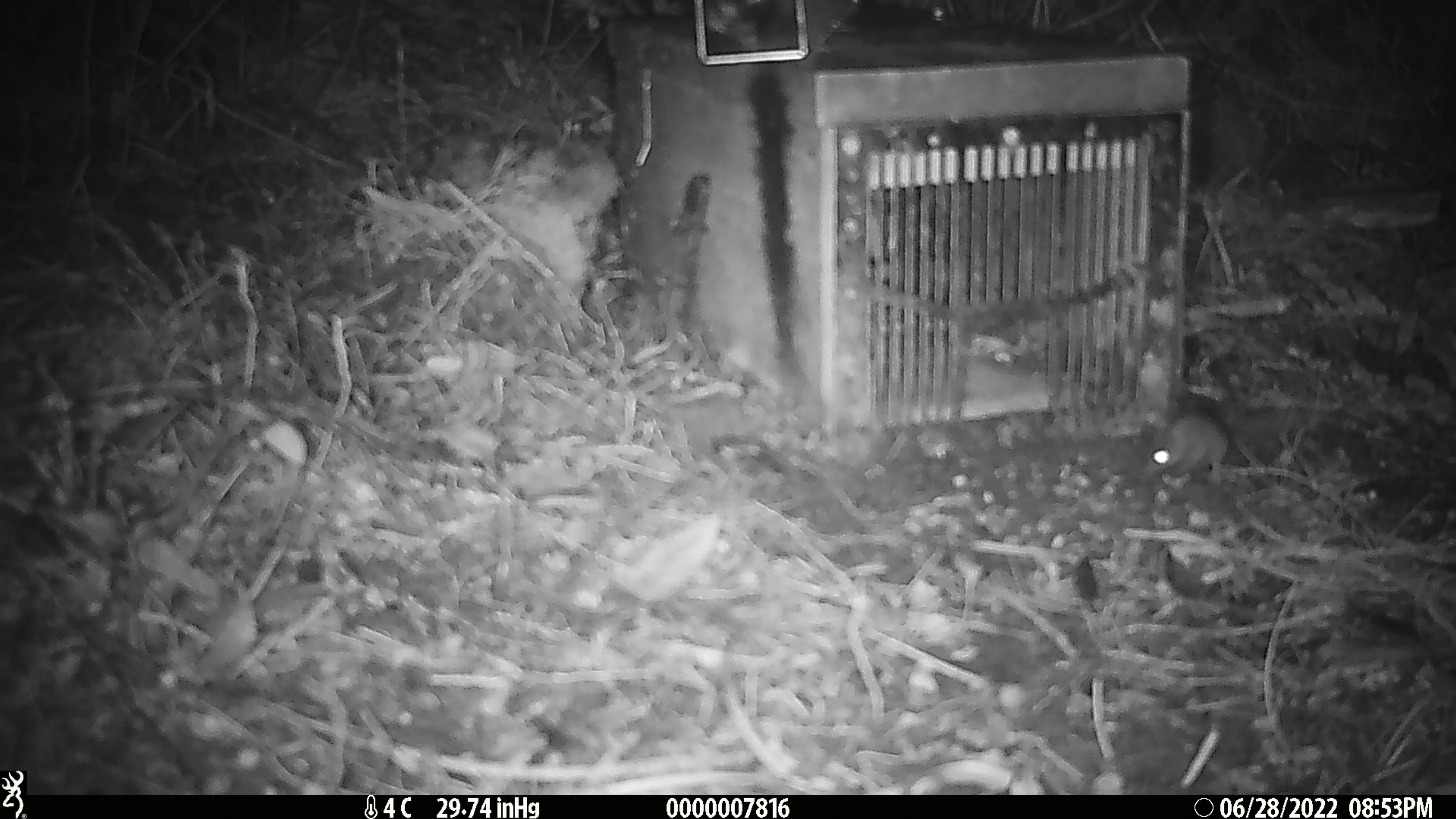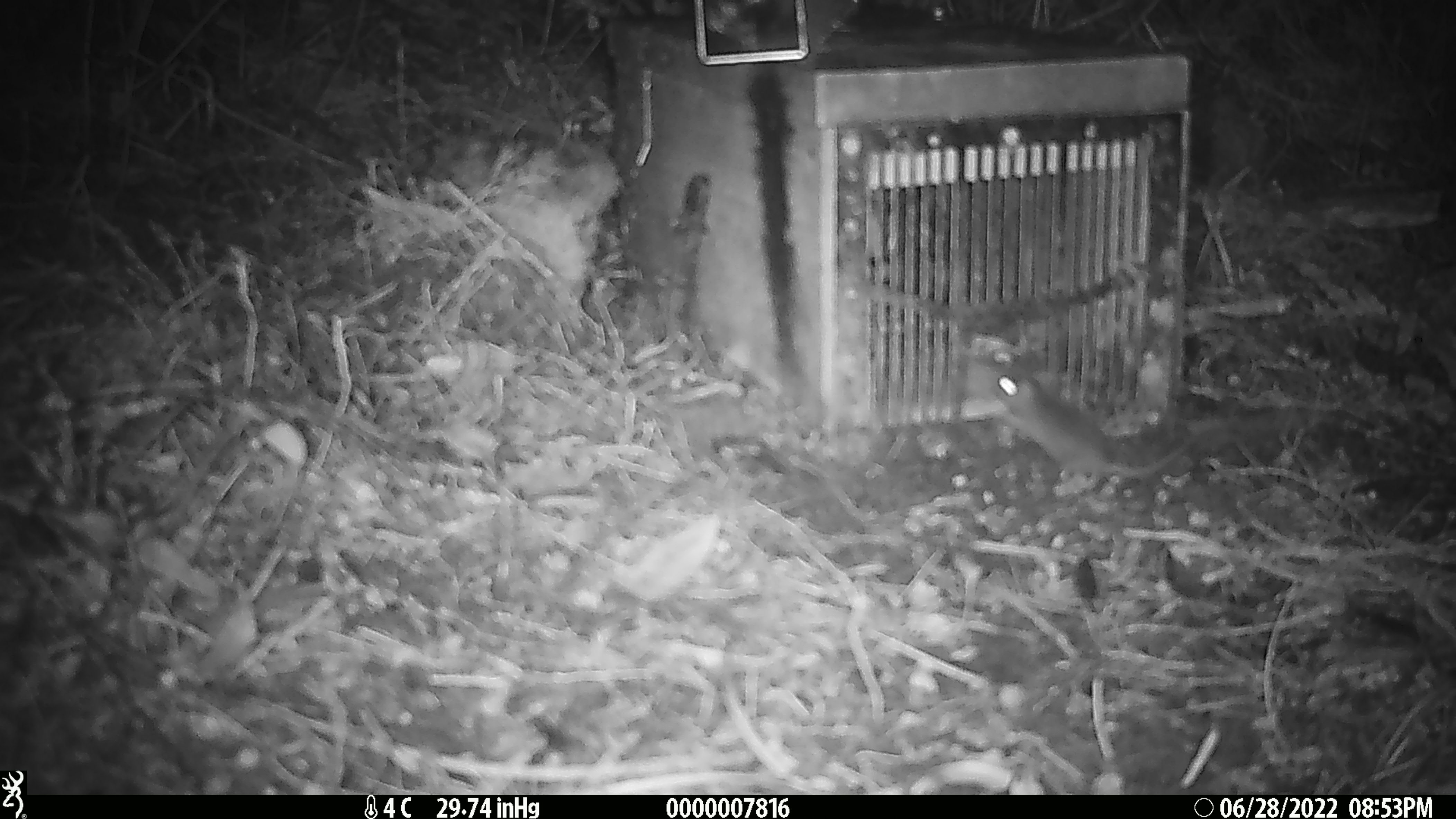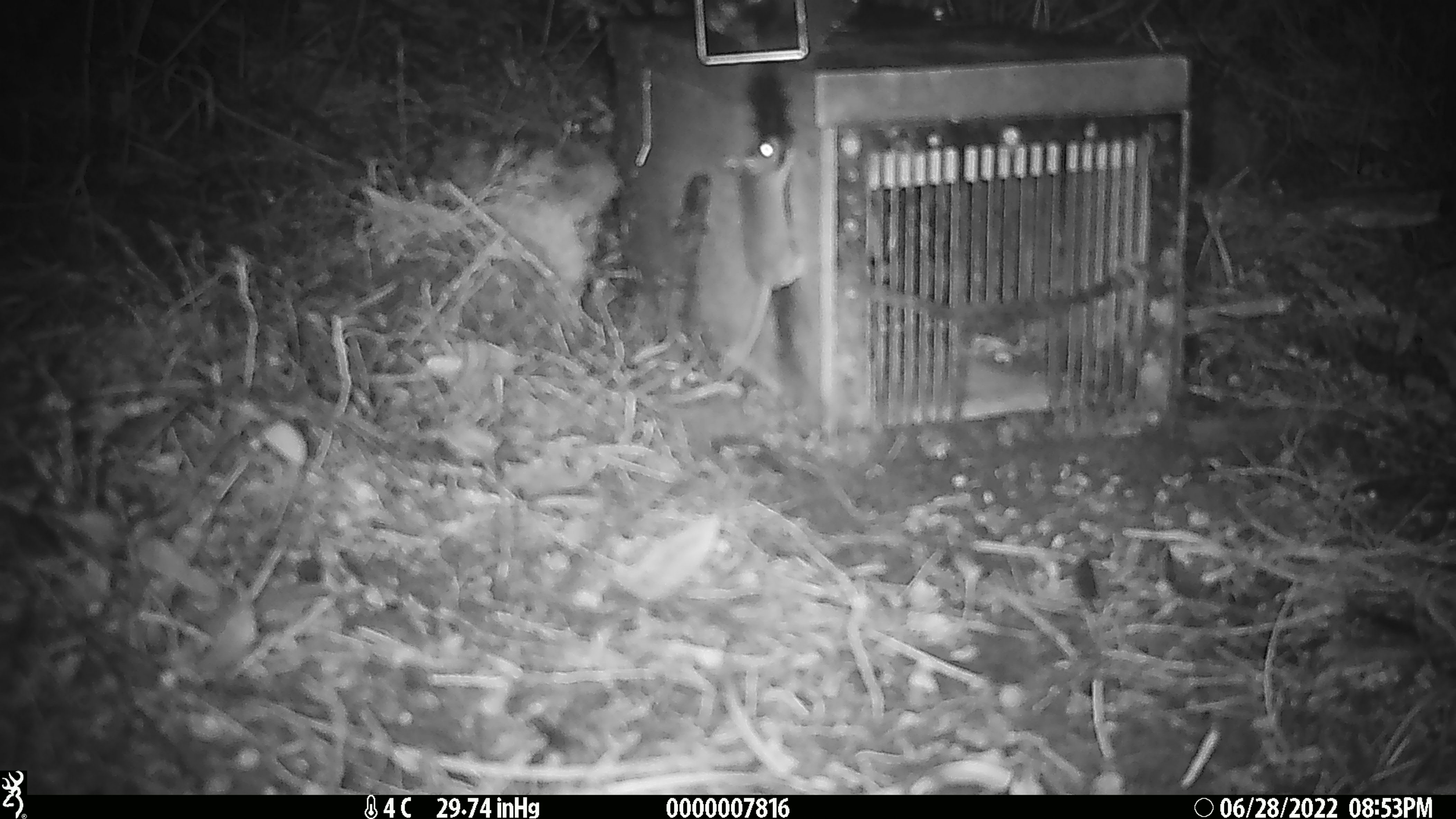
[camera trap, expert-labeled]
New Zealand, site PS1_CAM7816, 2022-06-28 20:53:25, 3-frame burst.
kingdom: Animalia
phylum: Chordata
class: Mammalia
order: Rodentia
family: Muridae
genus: Mus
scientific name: Mus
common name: mouse